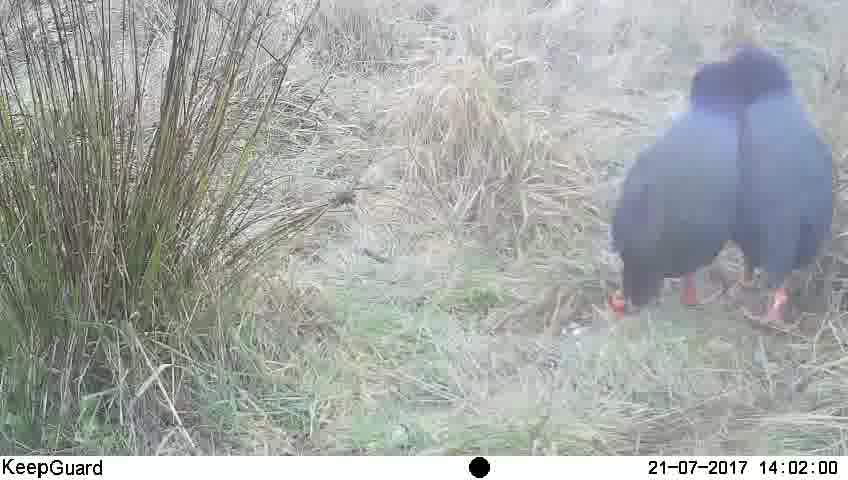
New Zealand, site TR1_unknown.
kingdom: Animalia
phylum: Chordata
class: Aves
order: Gruiformes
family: Rallidae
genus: Porphyrio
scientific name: Porphyrio mantelli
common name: takahe